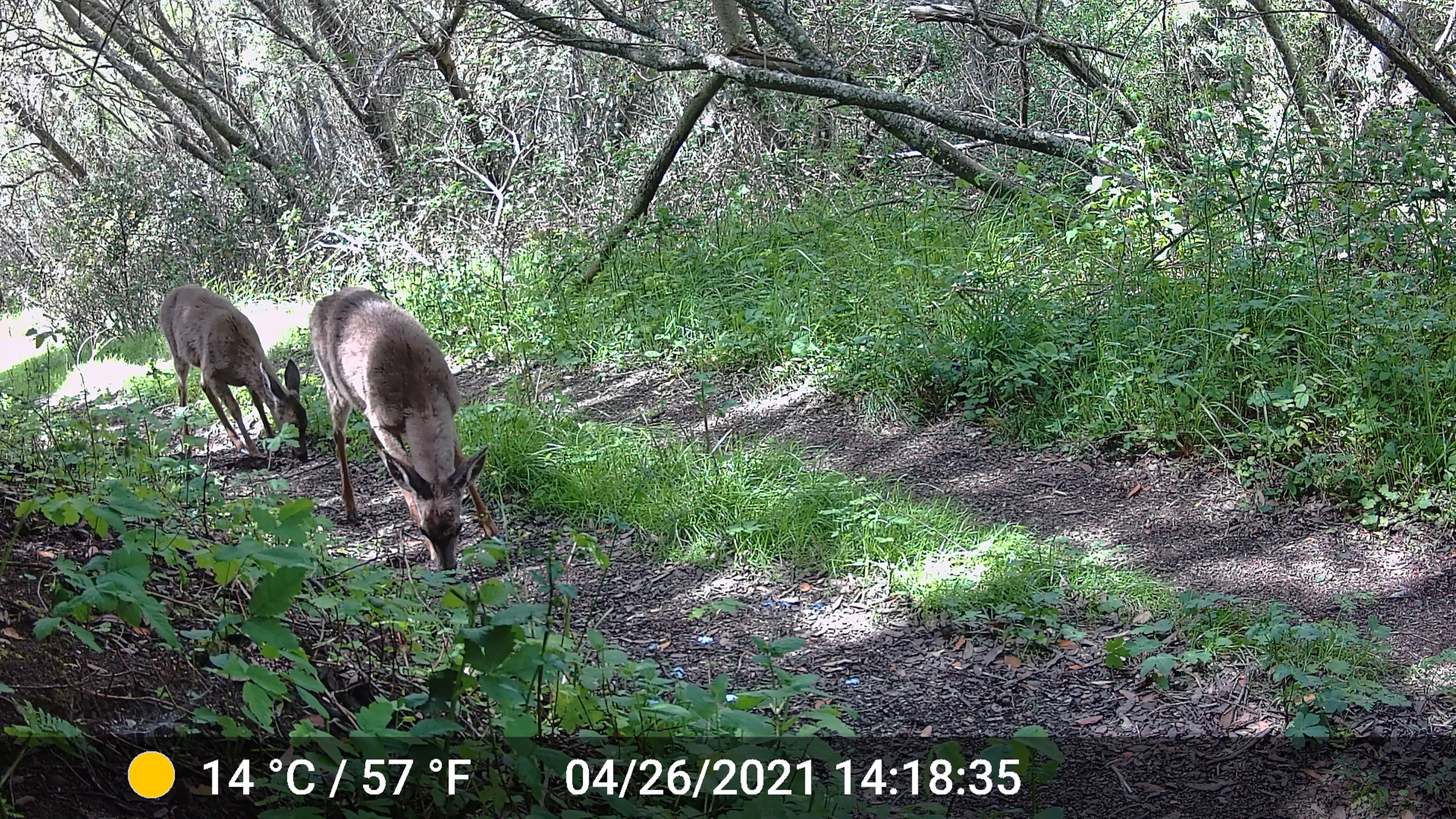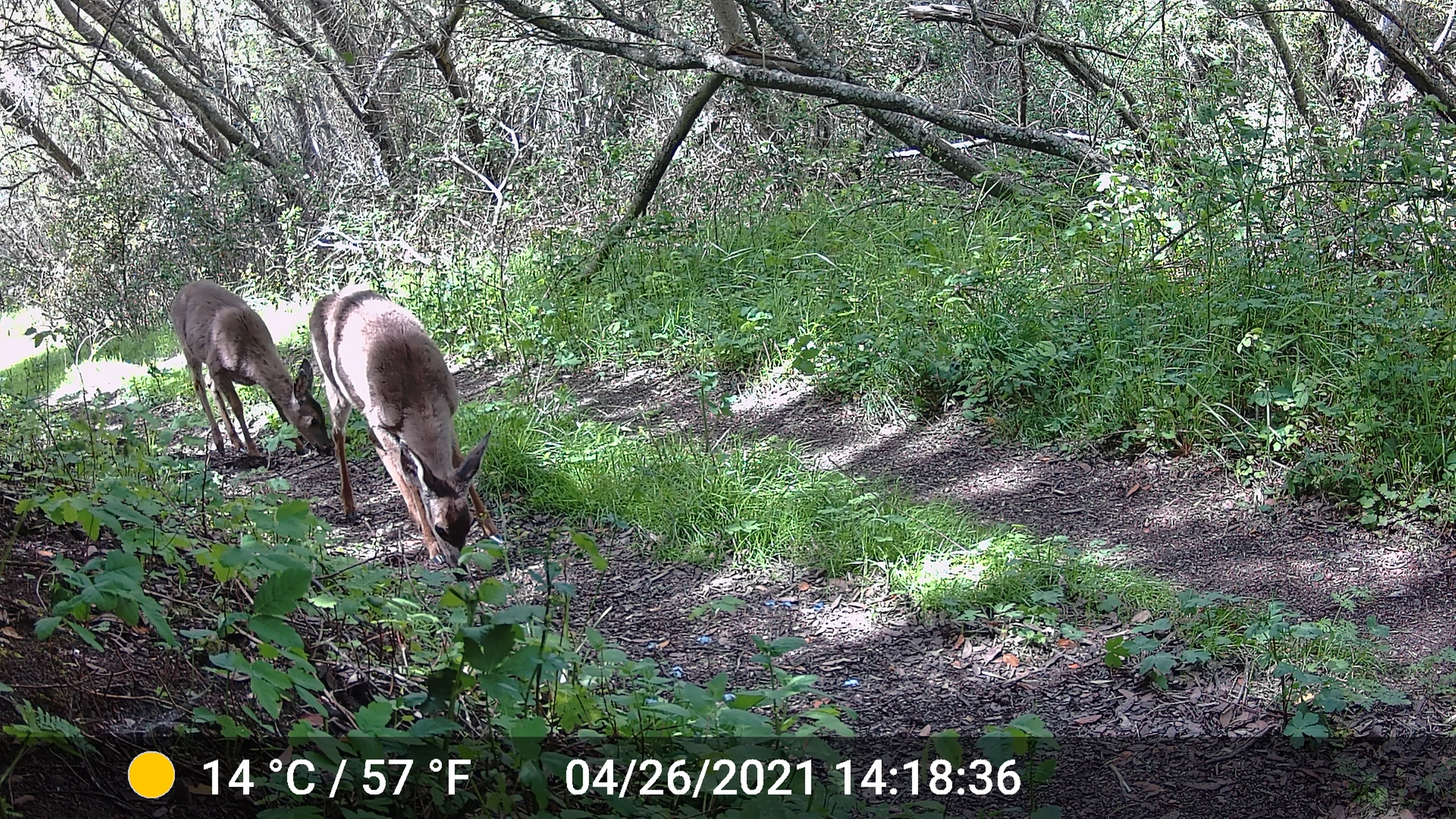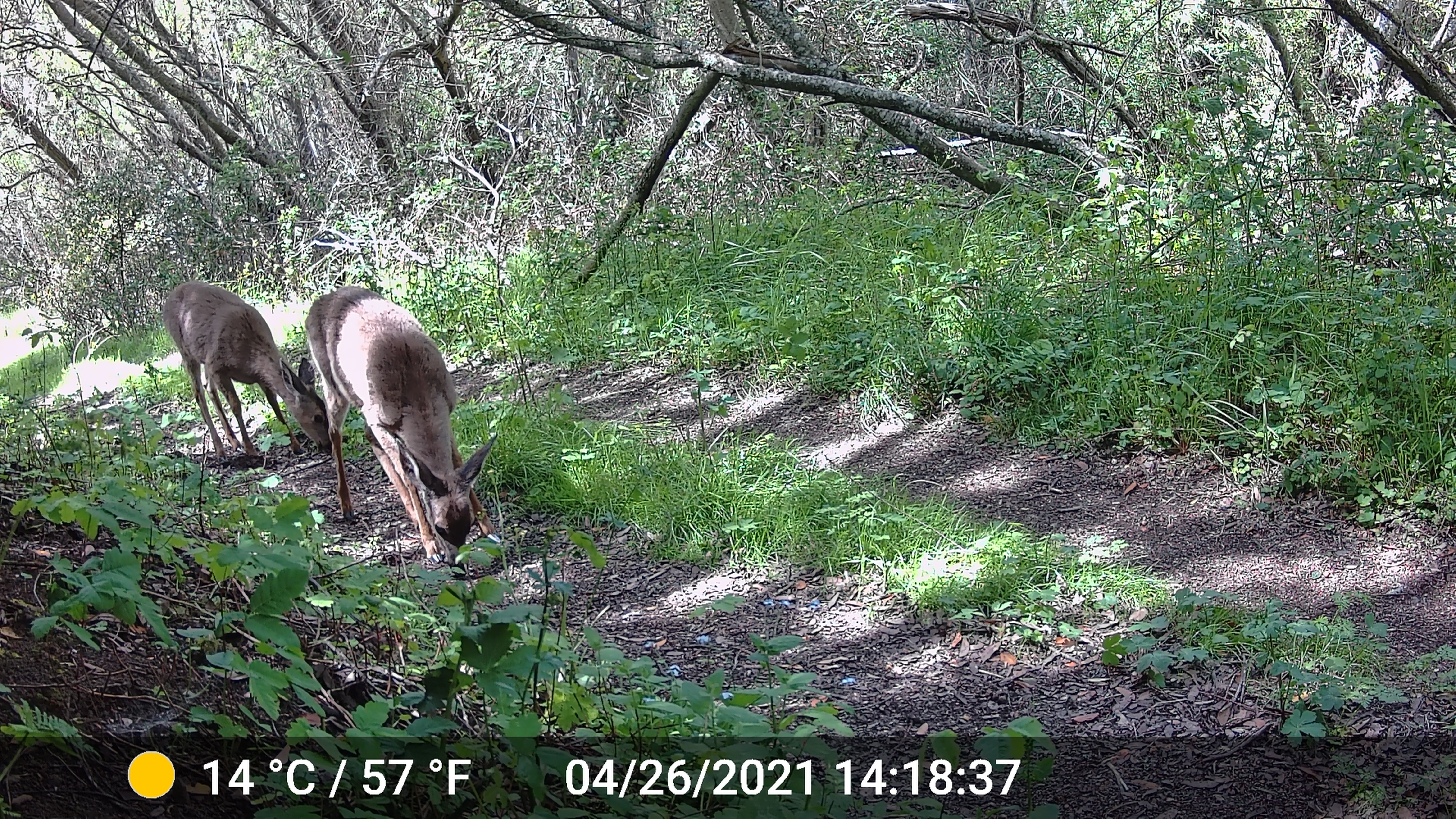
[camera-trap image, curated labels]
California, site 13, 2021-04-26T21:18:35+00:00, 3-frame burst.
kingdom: Animalia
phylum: Chordata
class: Mammalia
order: Artiodactyla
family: Cervidae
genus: Odocoileus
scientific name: Odocoileus hemionus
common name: mule deer